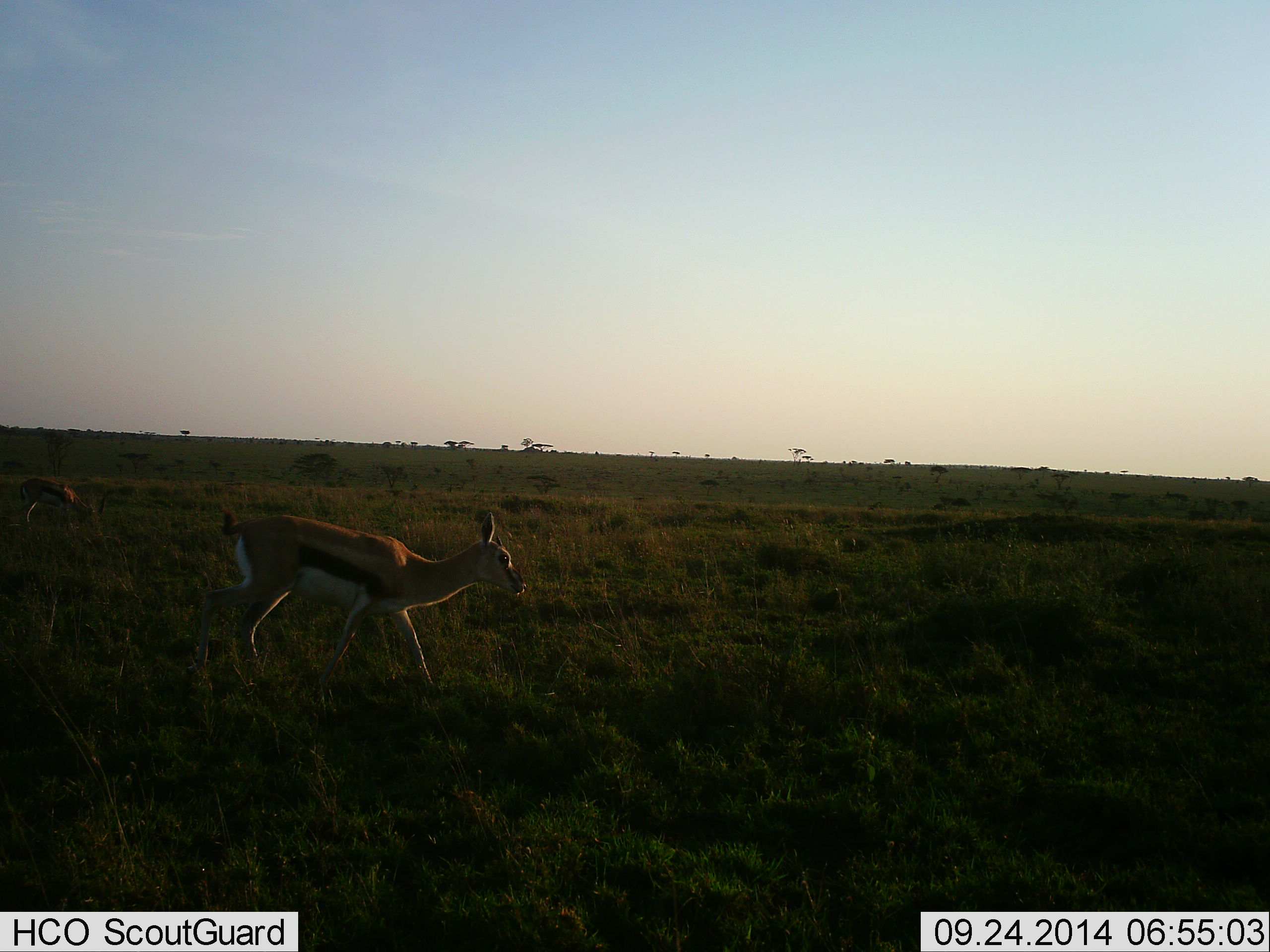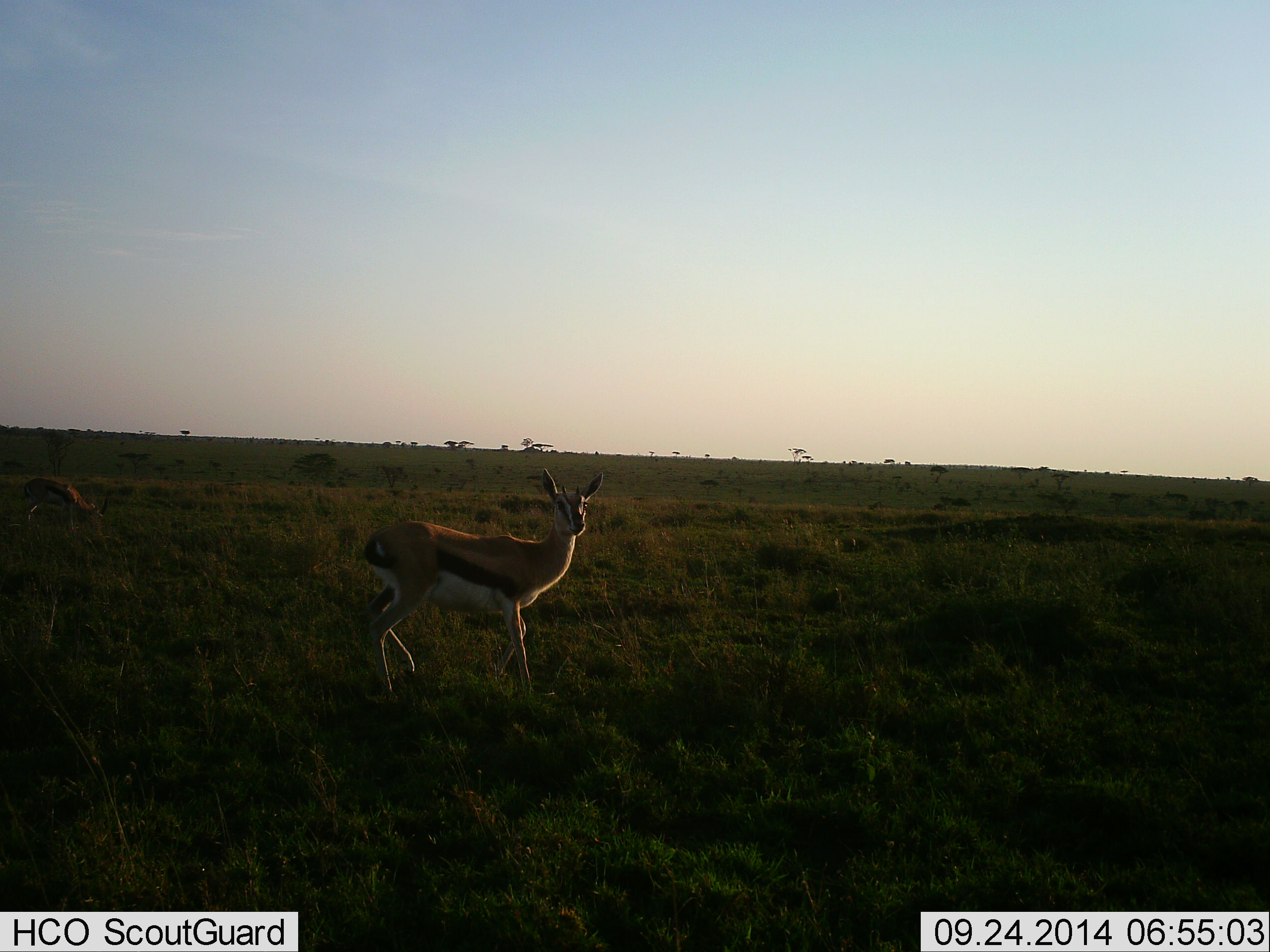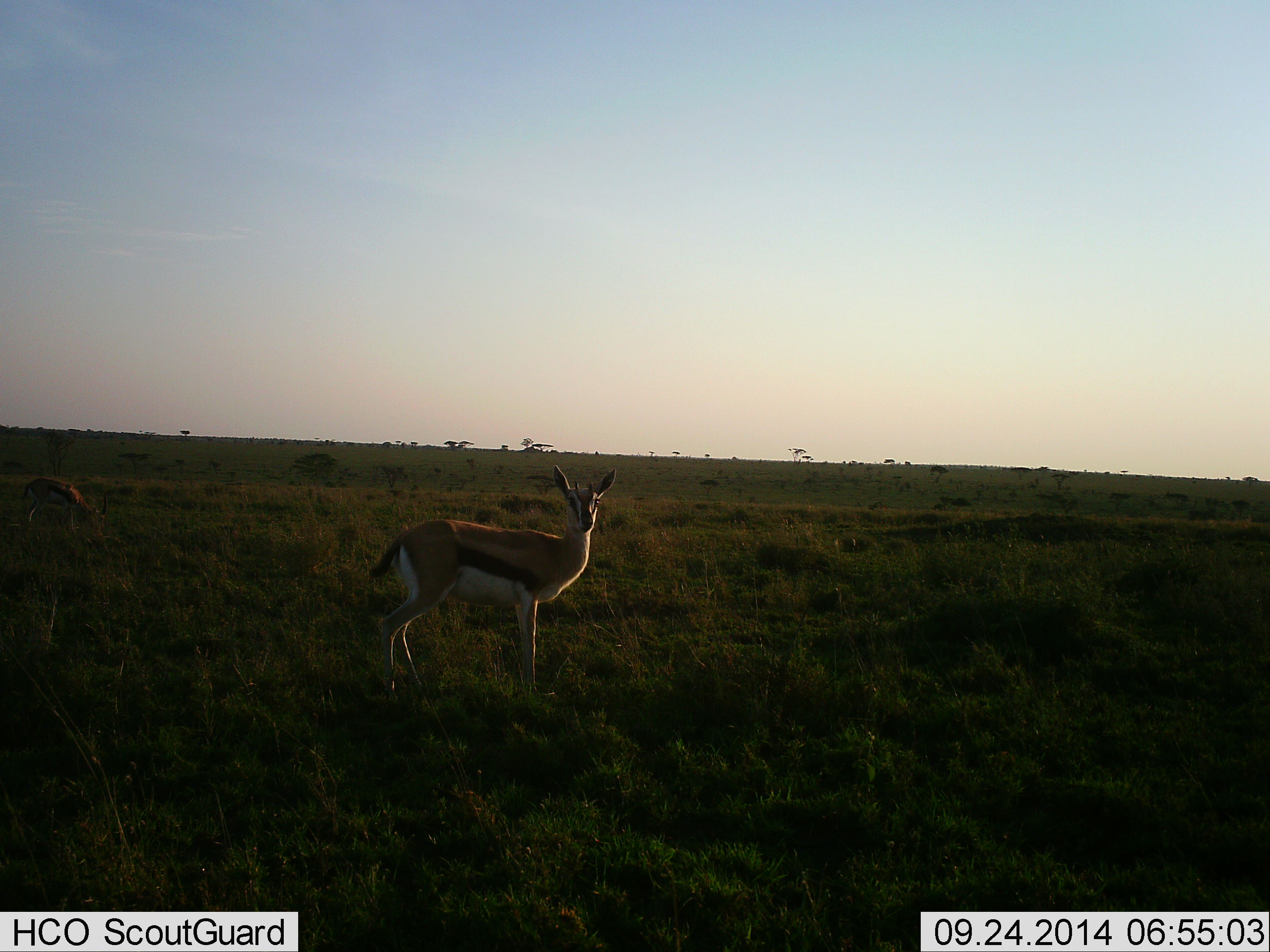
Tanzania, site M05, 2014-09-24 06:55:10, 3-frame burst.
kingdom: Animalia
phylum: Chordata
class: Mammalia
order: Artiodactyla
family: Bovidae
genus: Eudorcas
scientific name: Eudorcas thomsonii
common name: thomson's gazelle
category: gazellethomsons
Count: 2.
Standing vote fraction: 10%.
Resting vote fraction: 0%.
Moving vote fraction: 90%.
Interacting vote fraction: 0%.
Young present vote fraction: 0%.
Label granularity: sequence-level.